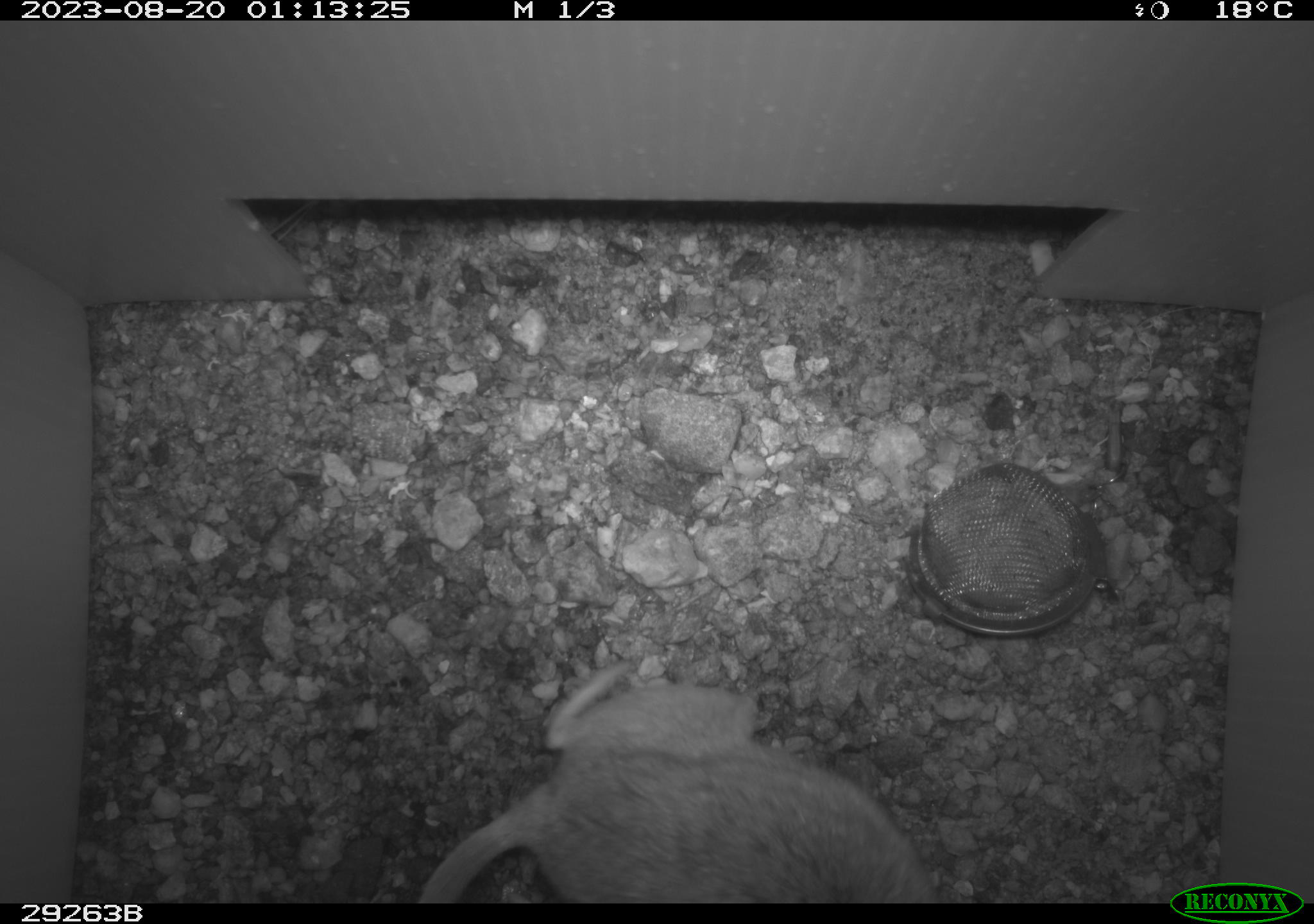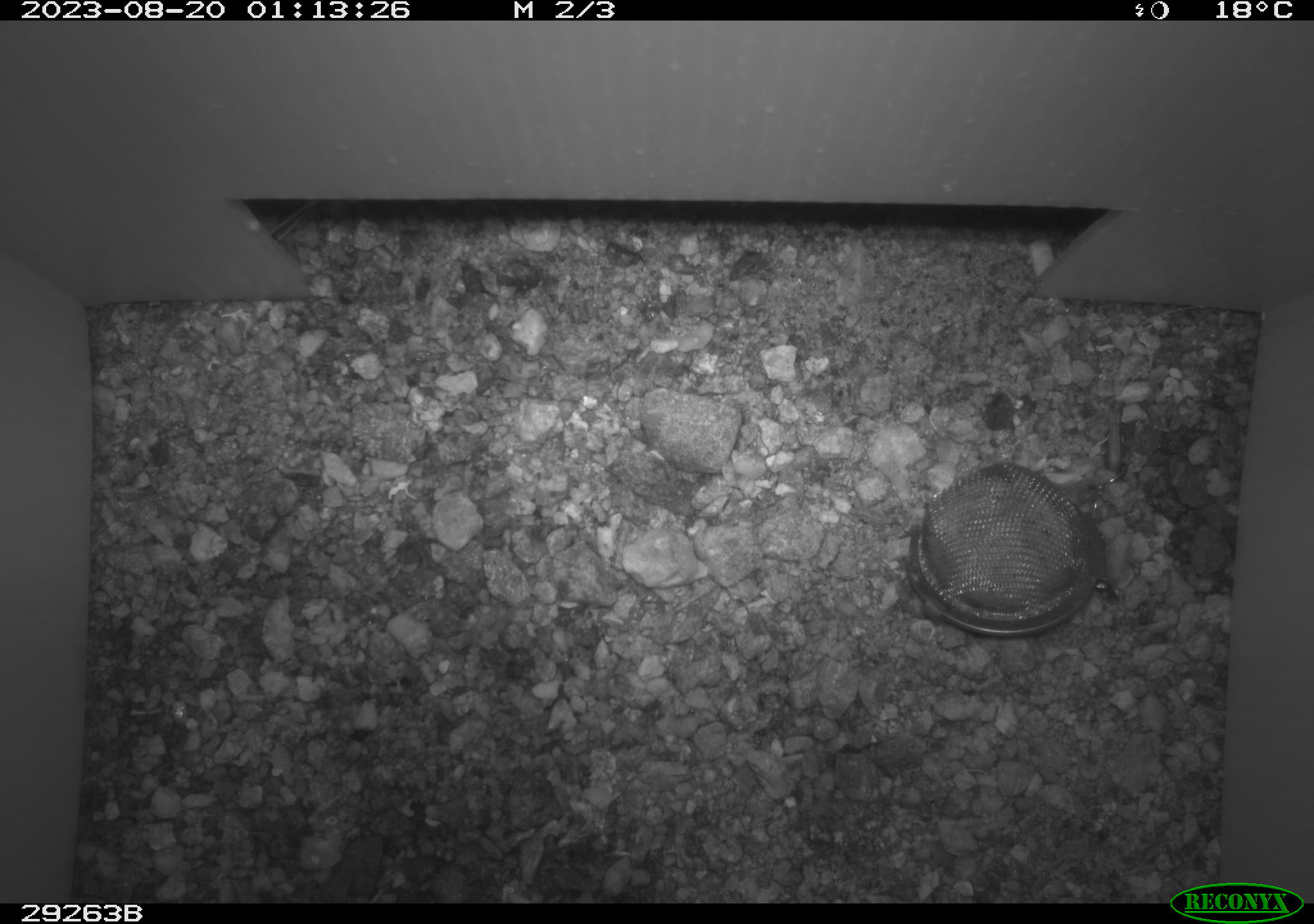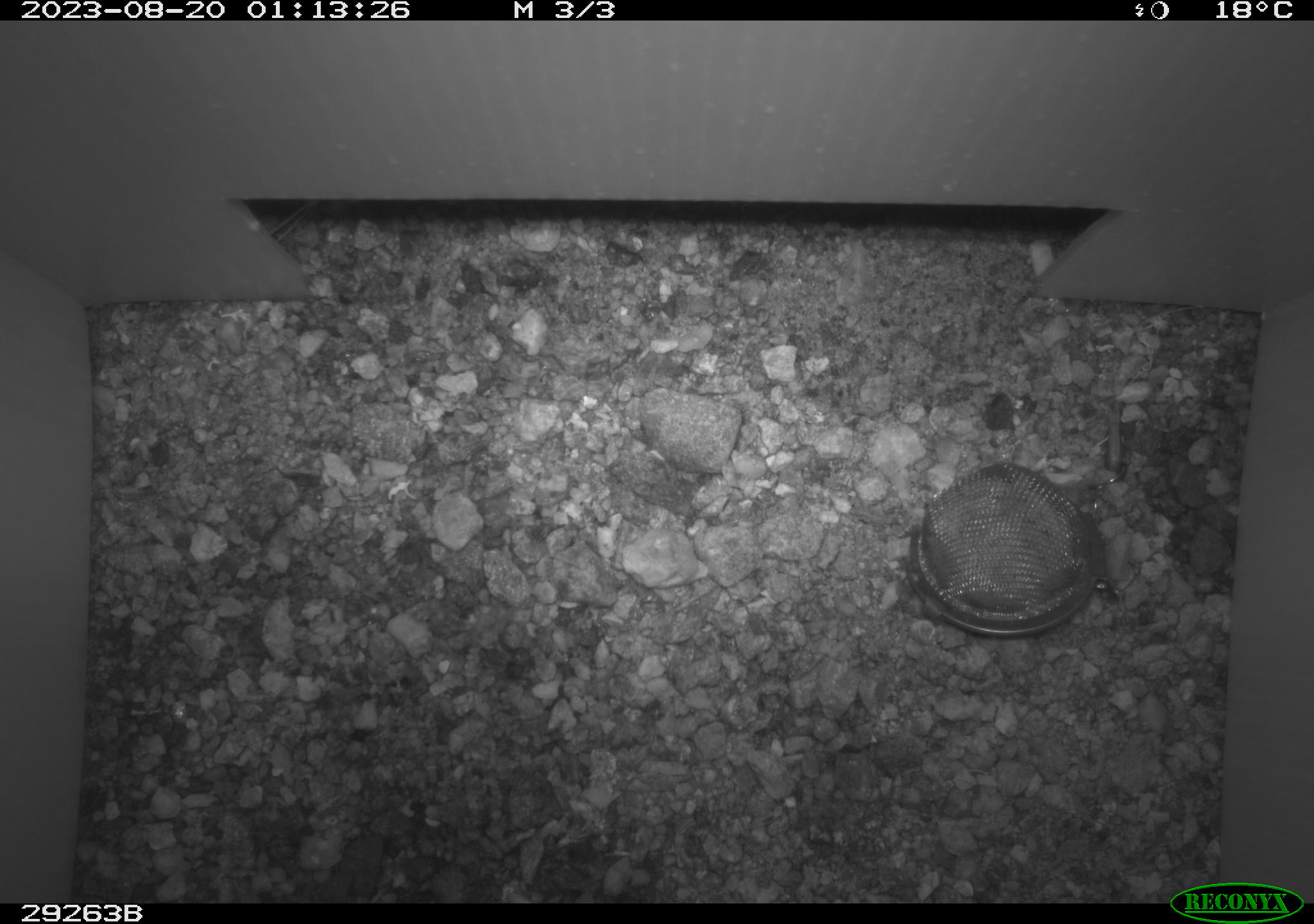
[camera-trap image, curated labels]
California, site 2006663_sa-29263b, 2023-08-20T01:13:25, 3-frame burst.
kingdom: Animalia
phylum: Chordata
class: Mammalia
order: Rodentia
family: Cricetidae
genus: Neotoma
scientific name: Neotoma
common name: pack rat or woodrat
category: neotoma species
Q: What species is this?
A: Neotoma species (pack rat or woodrat) (Neotoma).